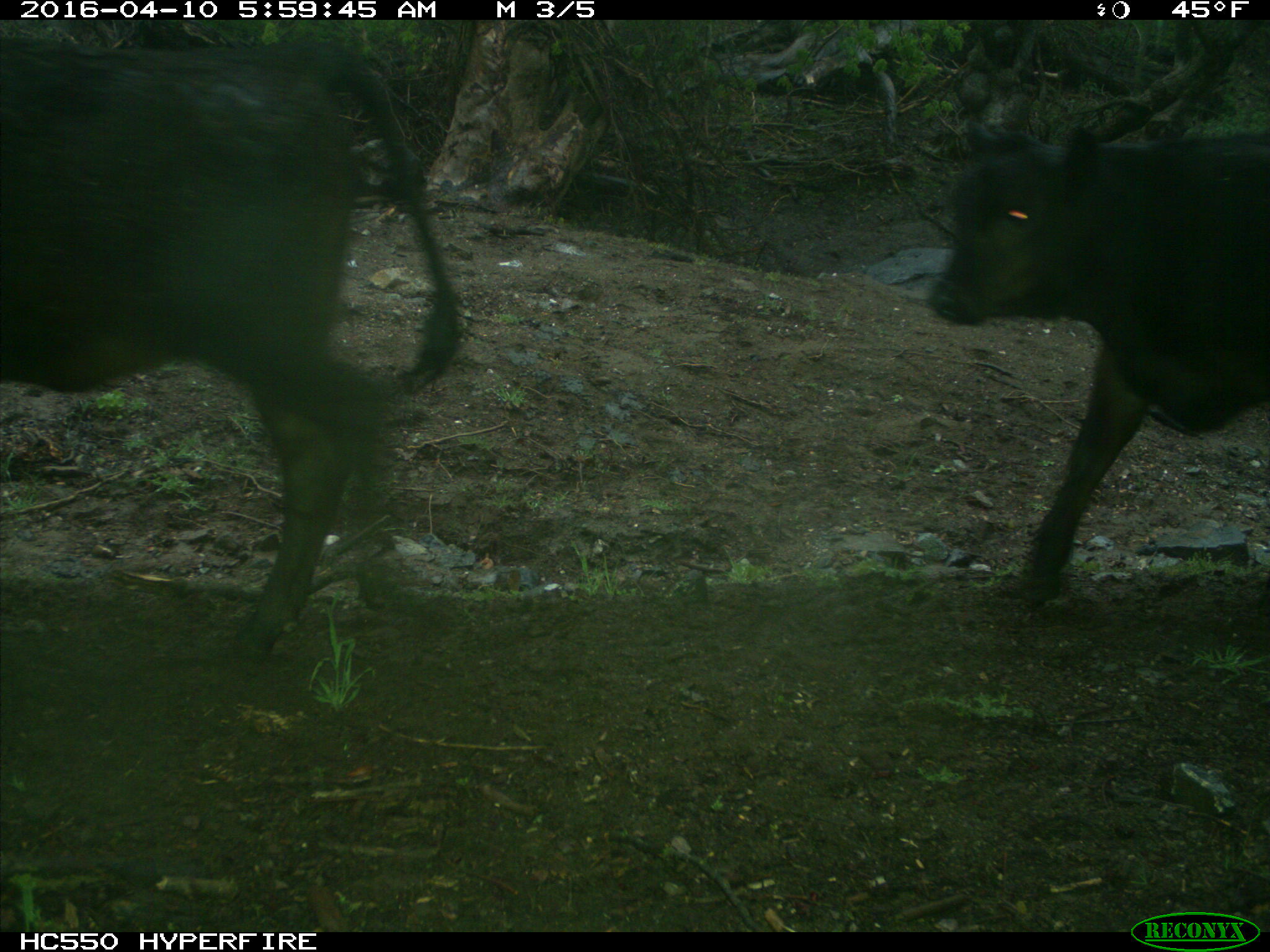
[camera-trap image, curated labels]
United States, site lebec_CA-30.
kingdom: Animalia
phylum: Chordata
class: Mammalia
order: Artiodactyla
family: Bovidae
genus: Bos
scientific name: Bos taurus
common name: domestic cow